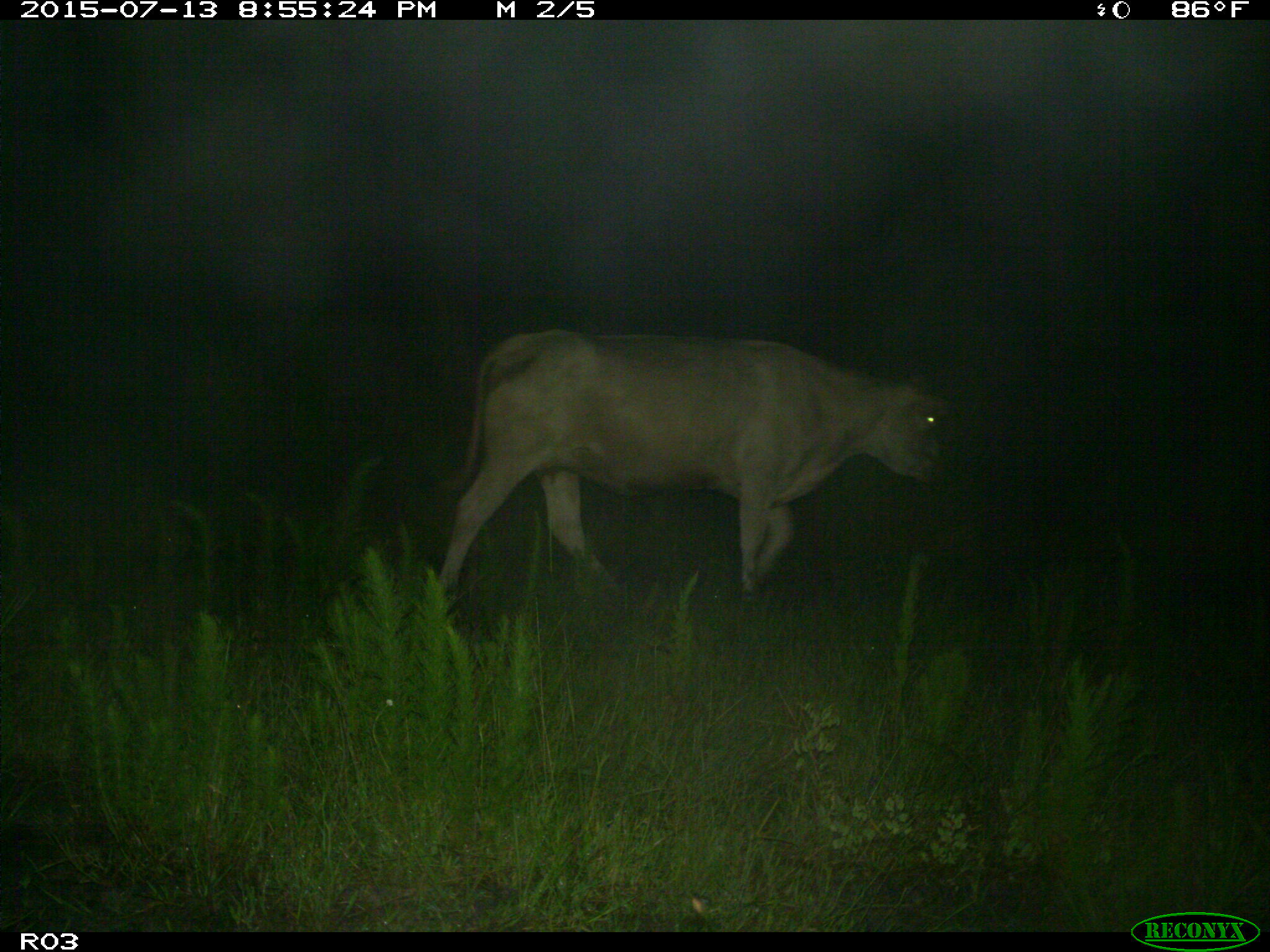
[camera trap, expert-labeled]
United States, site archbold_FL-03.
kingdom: Animalia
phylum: Chordata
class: Mammalia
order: Artiodactyla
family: Bovidae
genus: Bos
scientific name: Bos taurus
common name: domestic cow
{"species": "Bos taurus (domestic cow)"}